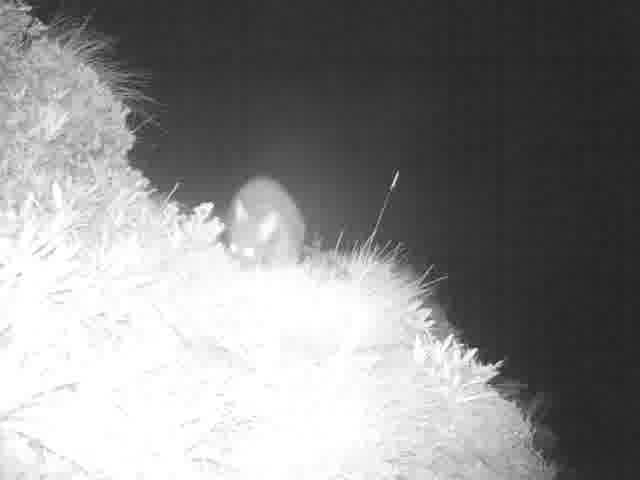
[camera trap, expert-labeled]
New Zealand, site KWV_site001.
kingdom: Animalia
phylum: Chordata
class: Mammalia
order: Diprotodontia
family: Phalangeridae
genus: Trichosurus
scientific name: Trichosurus vulpecula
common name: common brushtail possum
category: possum